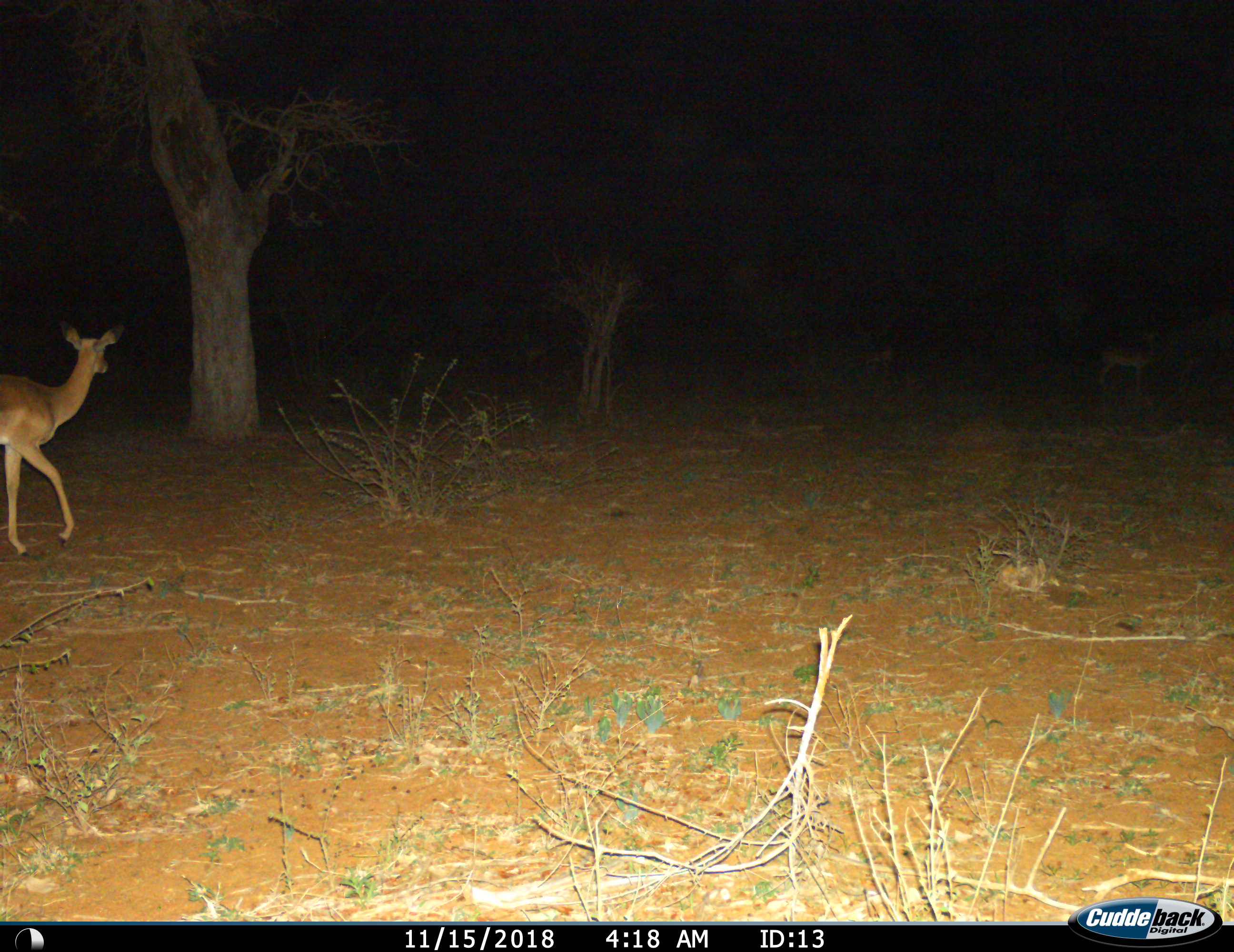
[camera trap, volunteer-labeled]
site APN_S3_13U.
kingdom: Animalia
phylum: Chordata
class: Mammalia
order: Artiodactyla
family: Bovidae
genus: Aepyceros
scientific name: Aepyceros melampus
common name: impala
Impala (Aepyceros melampus), count 1. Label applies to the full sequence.